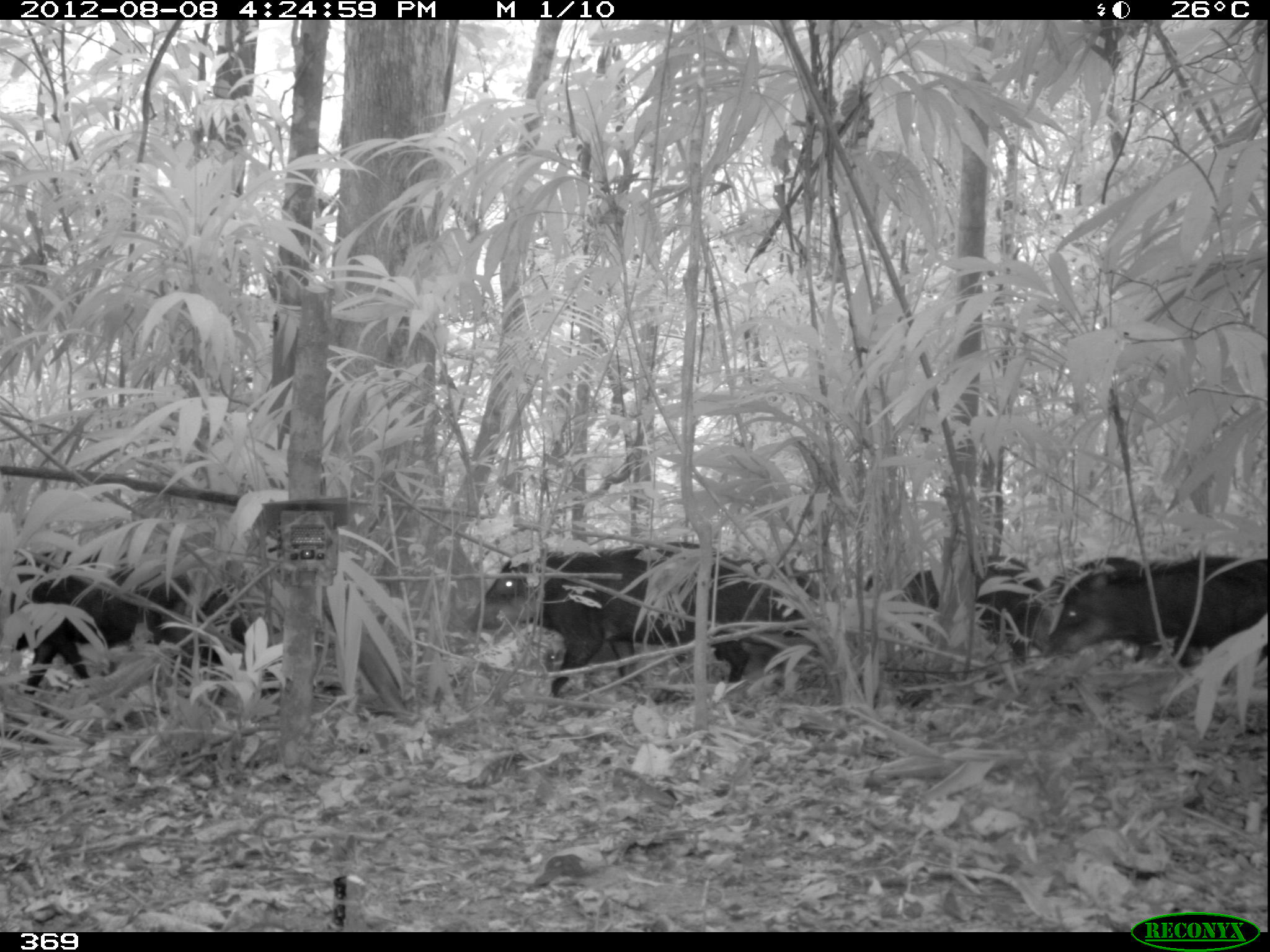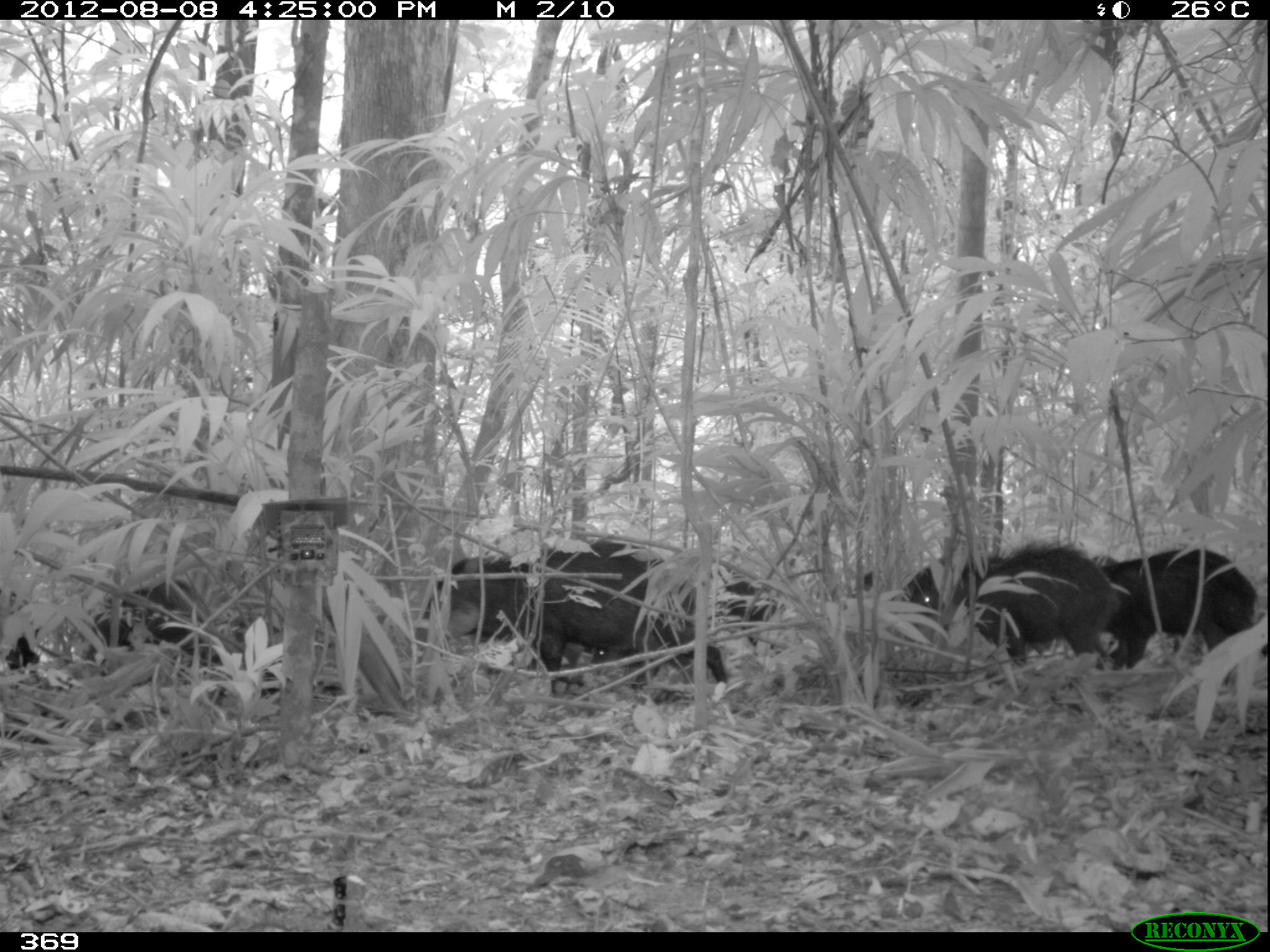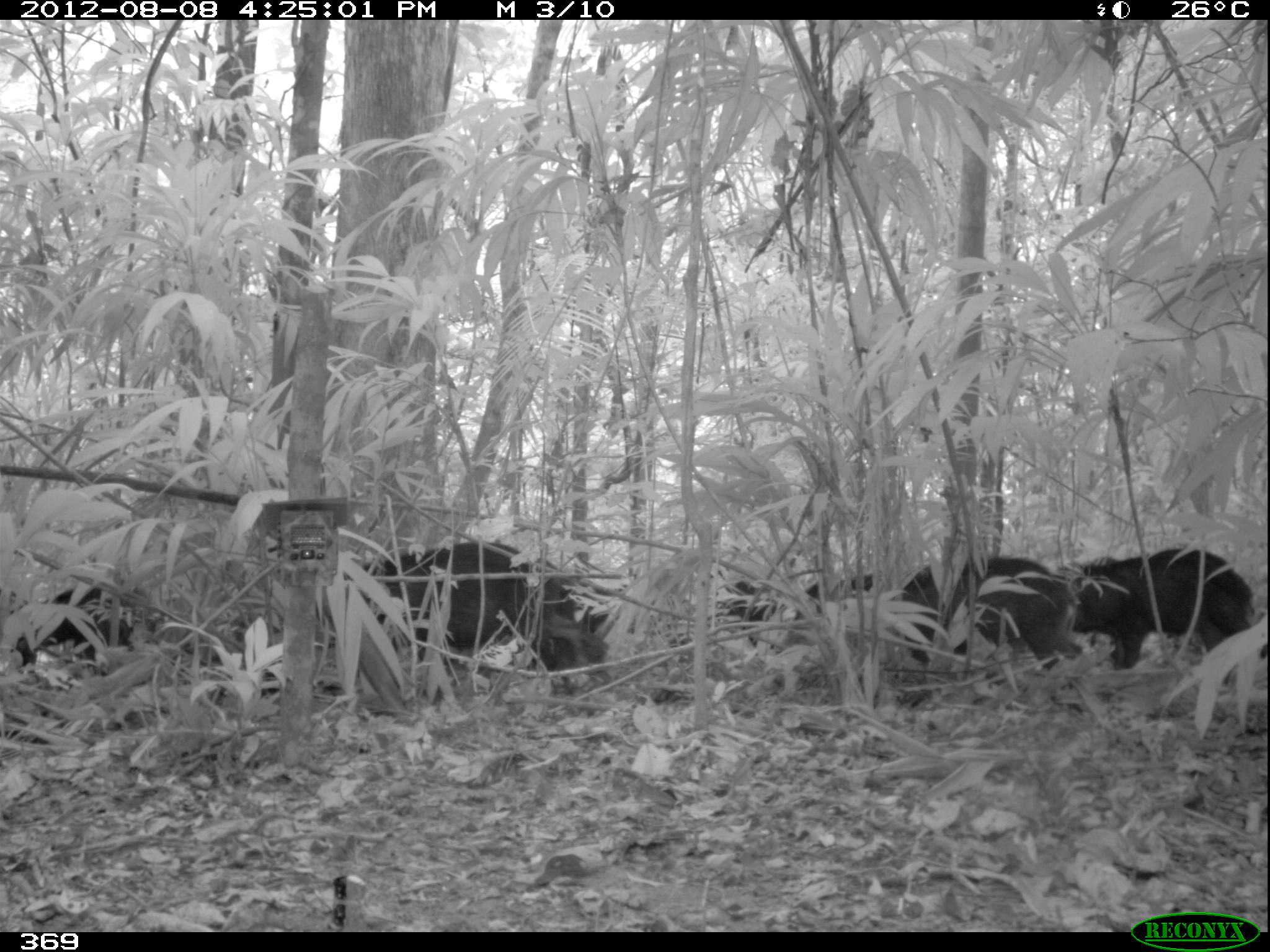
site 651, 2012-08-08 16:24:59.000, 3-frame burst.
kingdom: Animalia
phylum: Chordata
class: Mammalia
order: Artiodactyla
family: Tayassuidae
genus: Tayassu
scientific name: Tayassu pecari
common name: white-lipped peccary